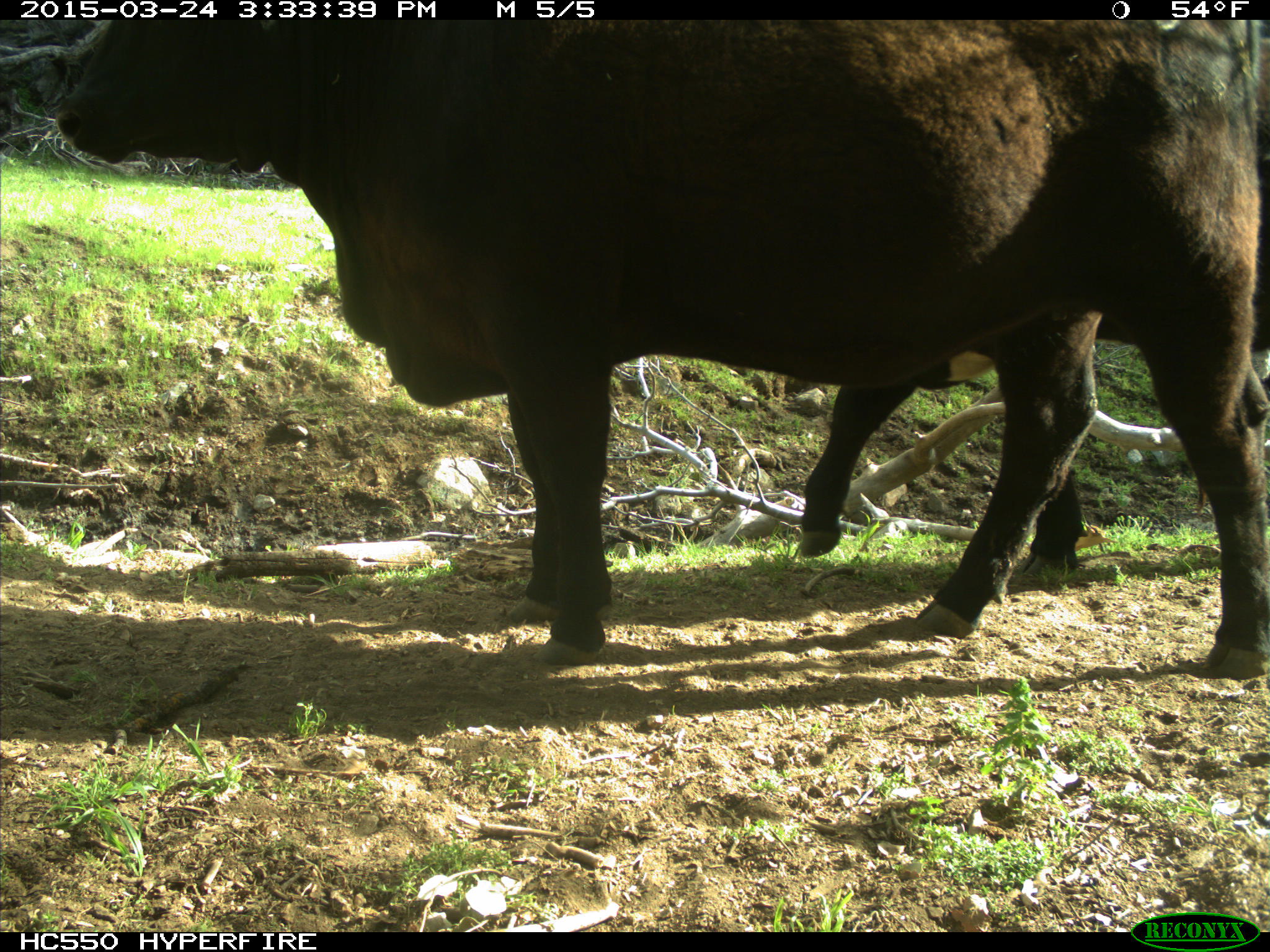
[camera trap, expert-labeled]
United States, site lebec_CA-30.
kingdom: Animalia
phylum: Chordata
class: Mammalia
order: Artiodactyla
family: Bovidae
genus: Bos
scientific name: Bos taurus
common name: domestic cow